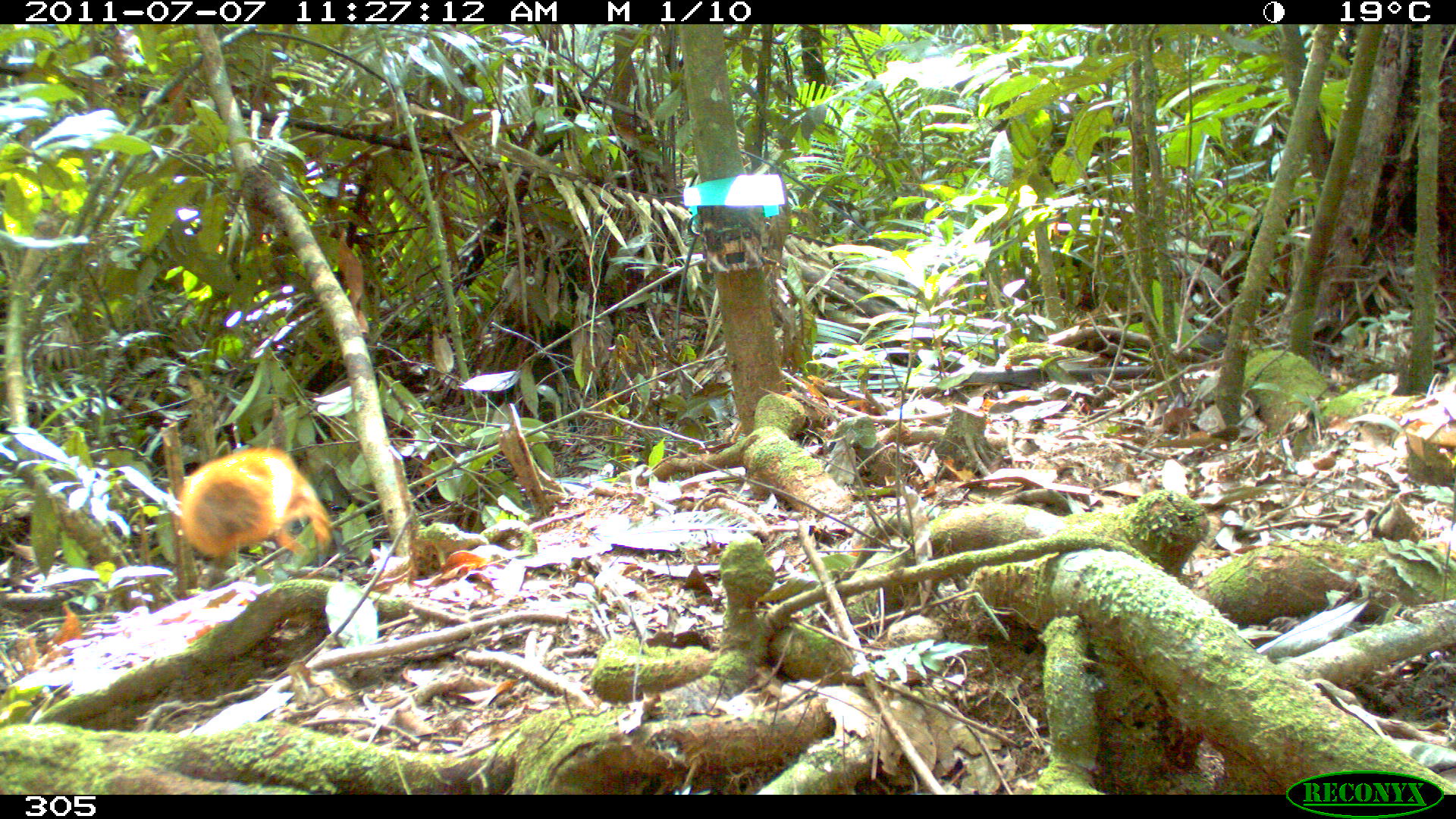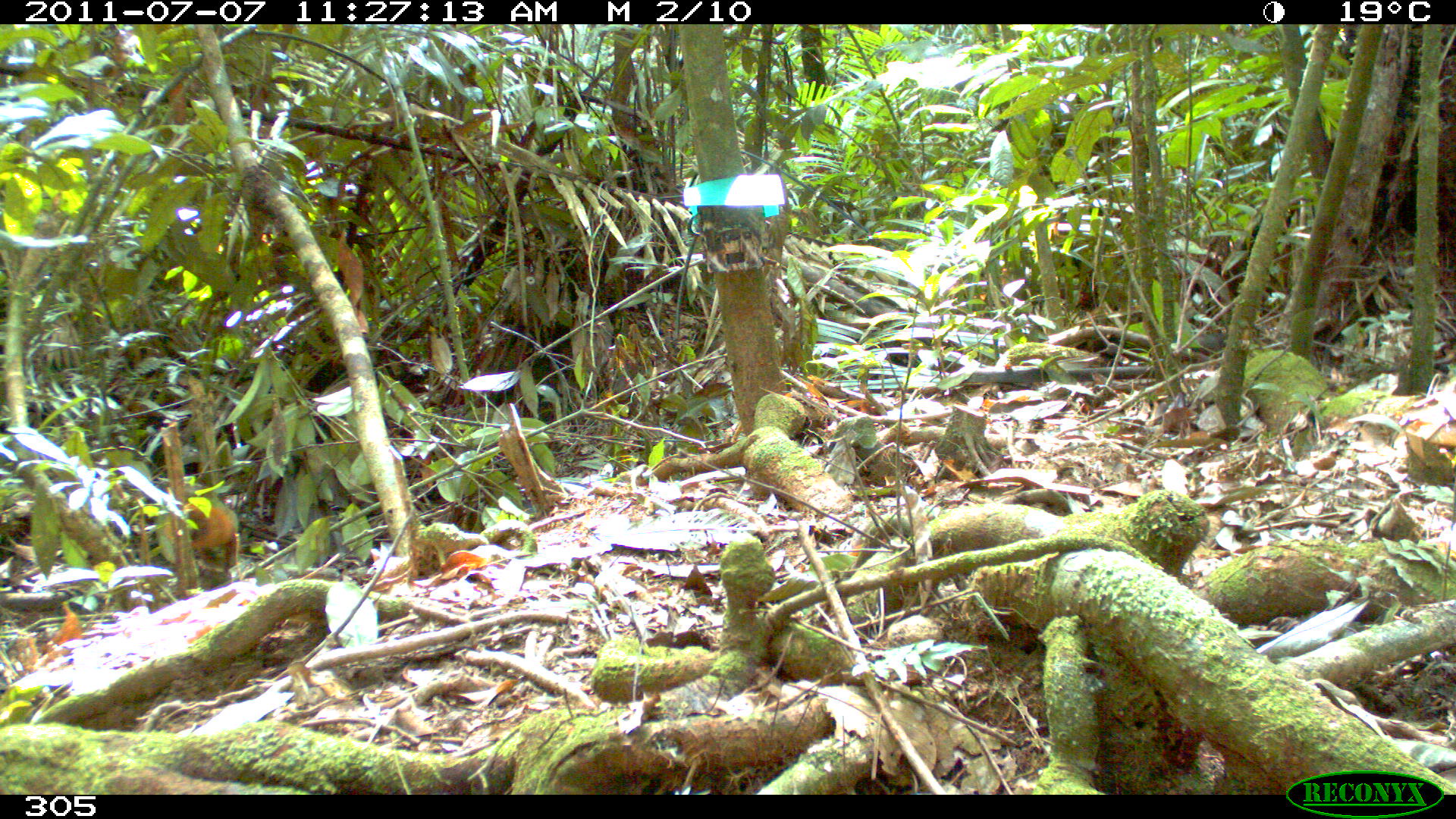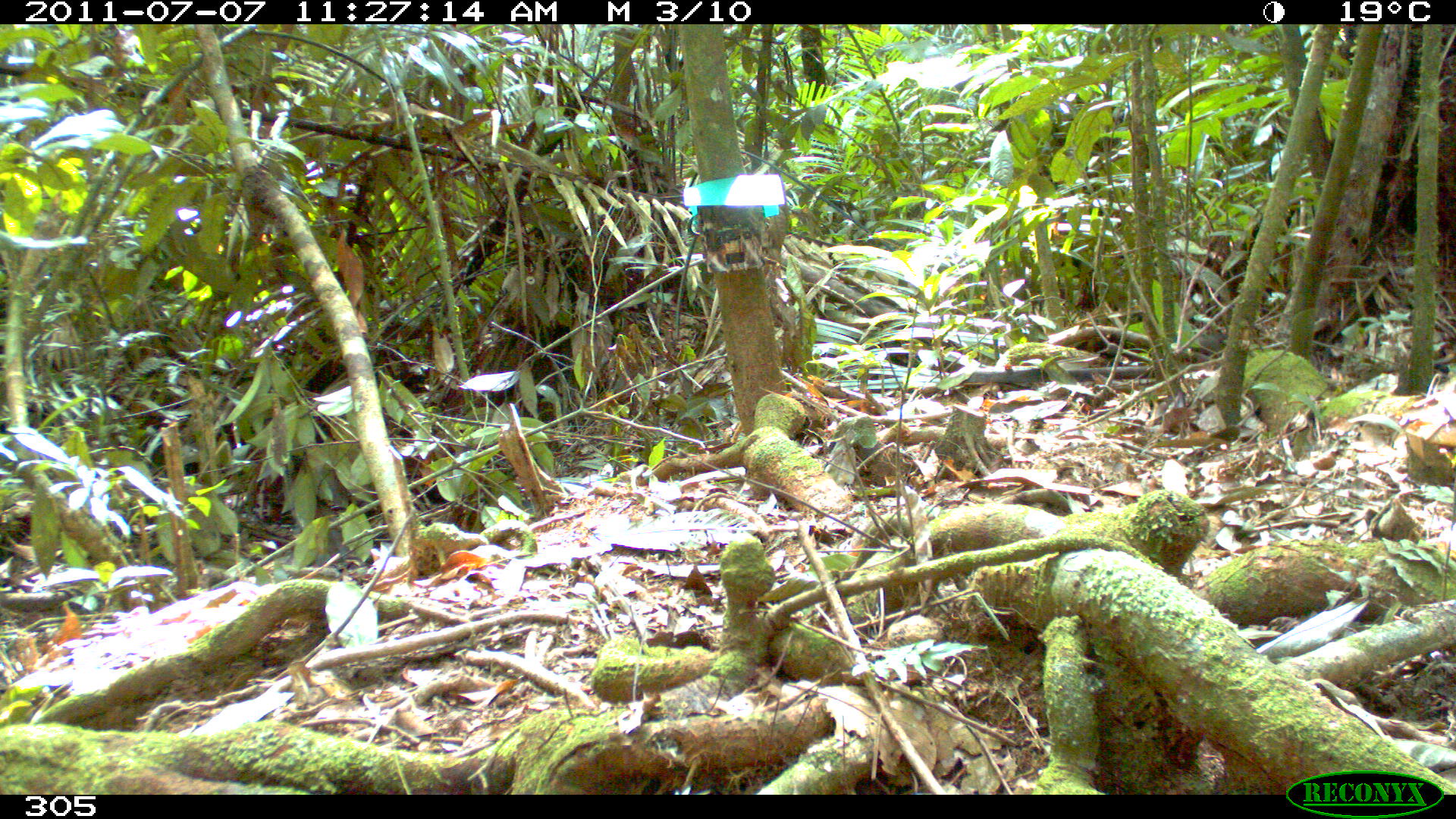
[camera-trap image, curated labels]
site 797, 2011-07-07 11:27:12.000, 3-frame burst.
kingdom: Animalia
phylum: Chordata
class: Mammalia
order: Rodentia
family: Sciuridae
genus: Sciurus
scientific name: Sciurus spadiceus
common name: southern amazon red squirrel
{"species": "Sciurus spadiceus (southern amazon red squirrel)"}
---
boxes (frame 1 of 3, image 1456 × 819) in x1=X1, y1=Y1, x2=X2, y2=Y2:
sciurus spadiceus: x1=177, y1=444, x2=332, y2=558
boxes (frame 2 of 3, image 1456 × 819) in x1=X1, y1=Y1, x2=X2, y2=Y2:
sciurus spadiceus: x1=161, y1=499, x2=237, y2=576